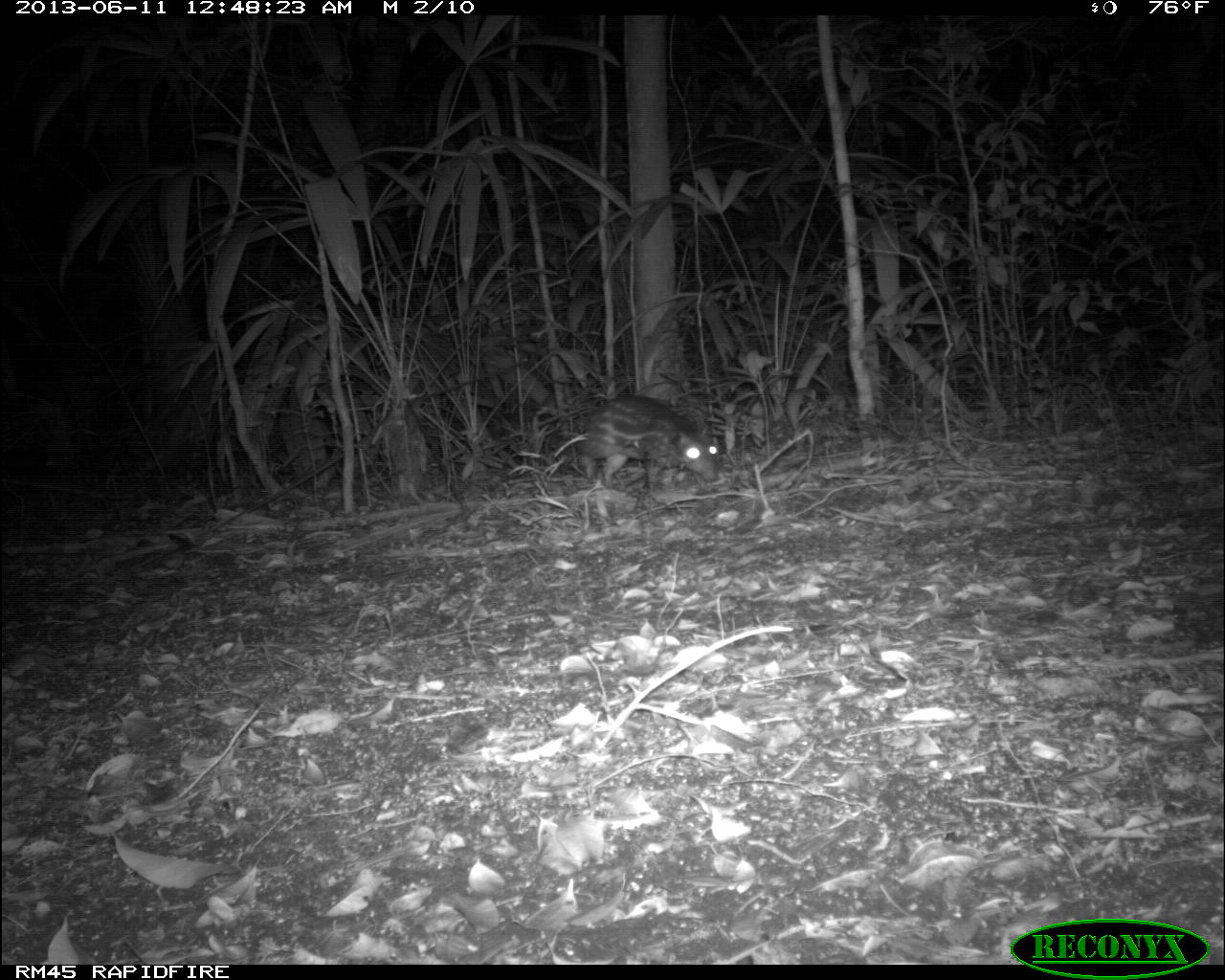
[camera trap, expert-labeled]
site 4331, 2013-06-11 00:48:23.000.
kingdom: Animalia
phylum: Chordata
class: Mammalia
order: Rodentia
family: Cuniculidae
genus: Cuniculus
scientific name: Cuniculus paca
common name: lowland paca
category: agouti paca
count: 1